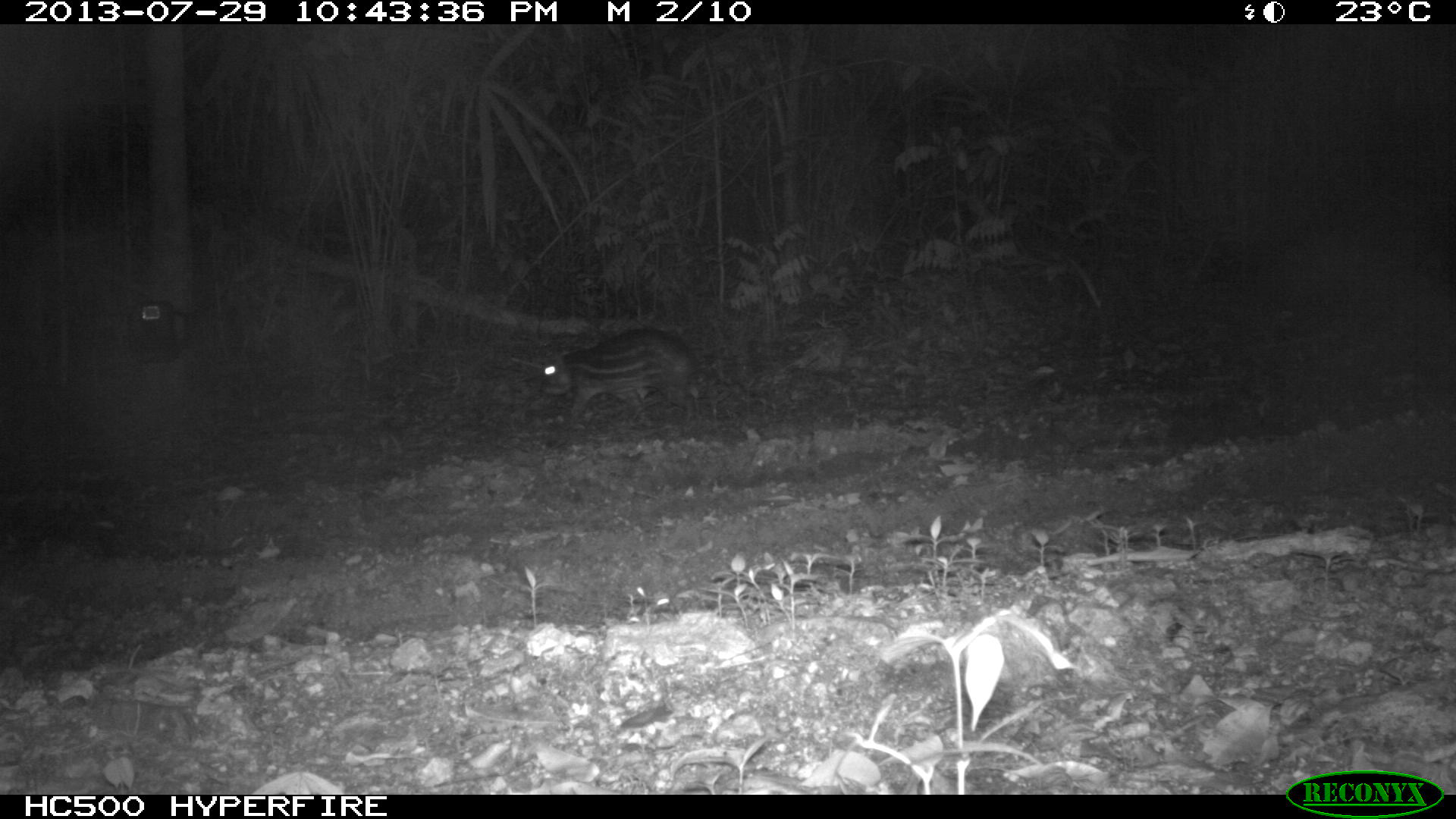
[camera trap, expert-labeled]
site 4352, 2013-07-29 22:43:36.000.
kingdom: Animalia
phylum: Chordata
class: Mammalia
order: Rodentia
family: Cuniculidae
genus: Cuniculus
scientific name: Cuniculus paca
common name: lowland paca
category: agouti paca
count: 1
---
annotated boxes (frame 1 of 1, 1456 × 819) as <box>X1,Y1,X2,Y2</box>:
agouti paca: <box>538,327,706,433</box>